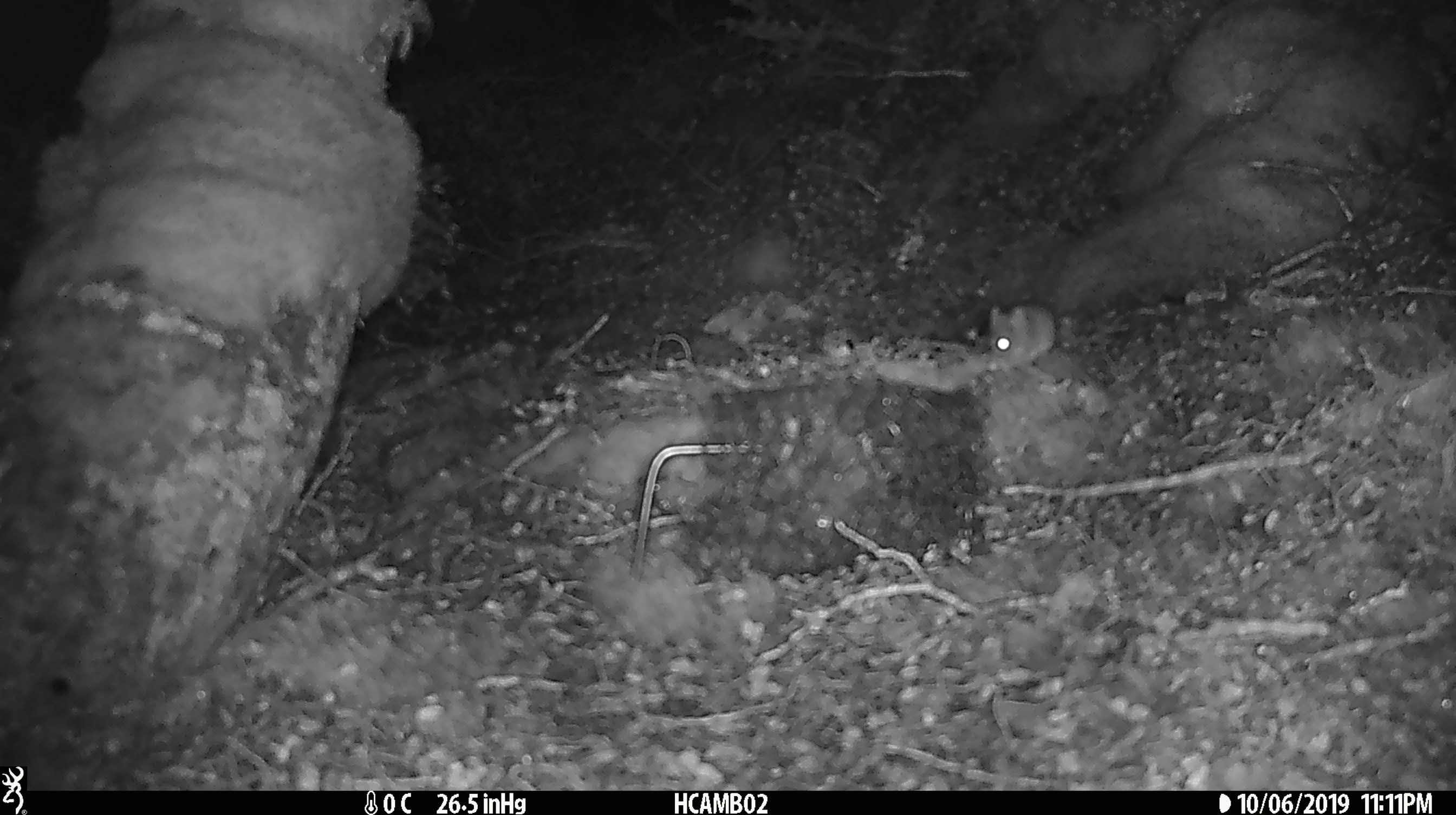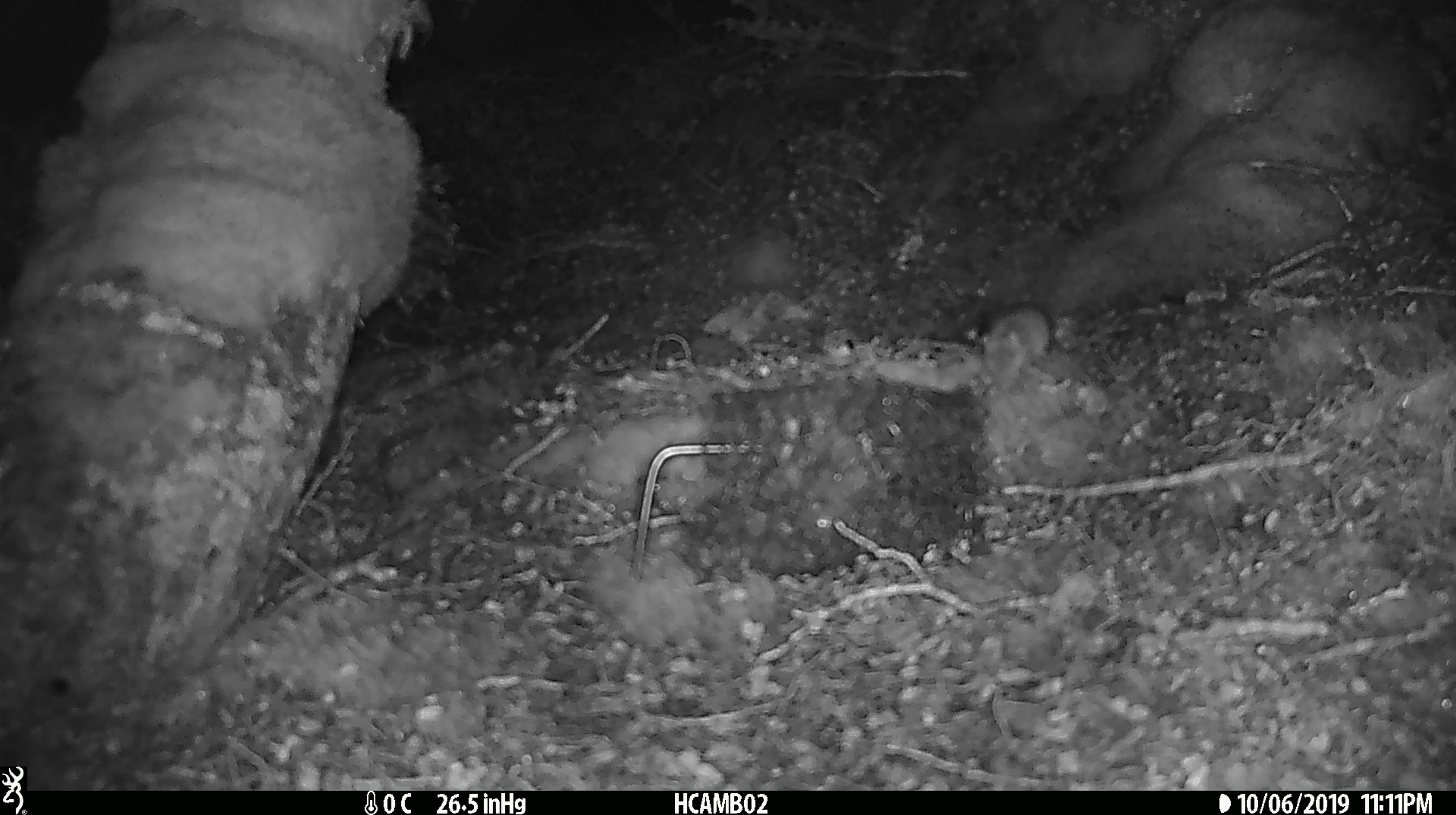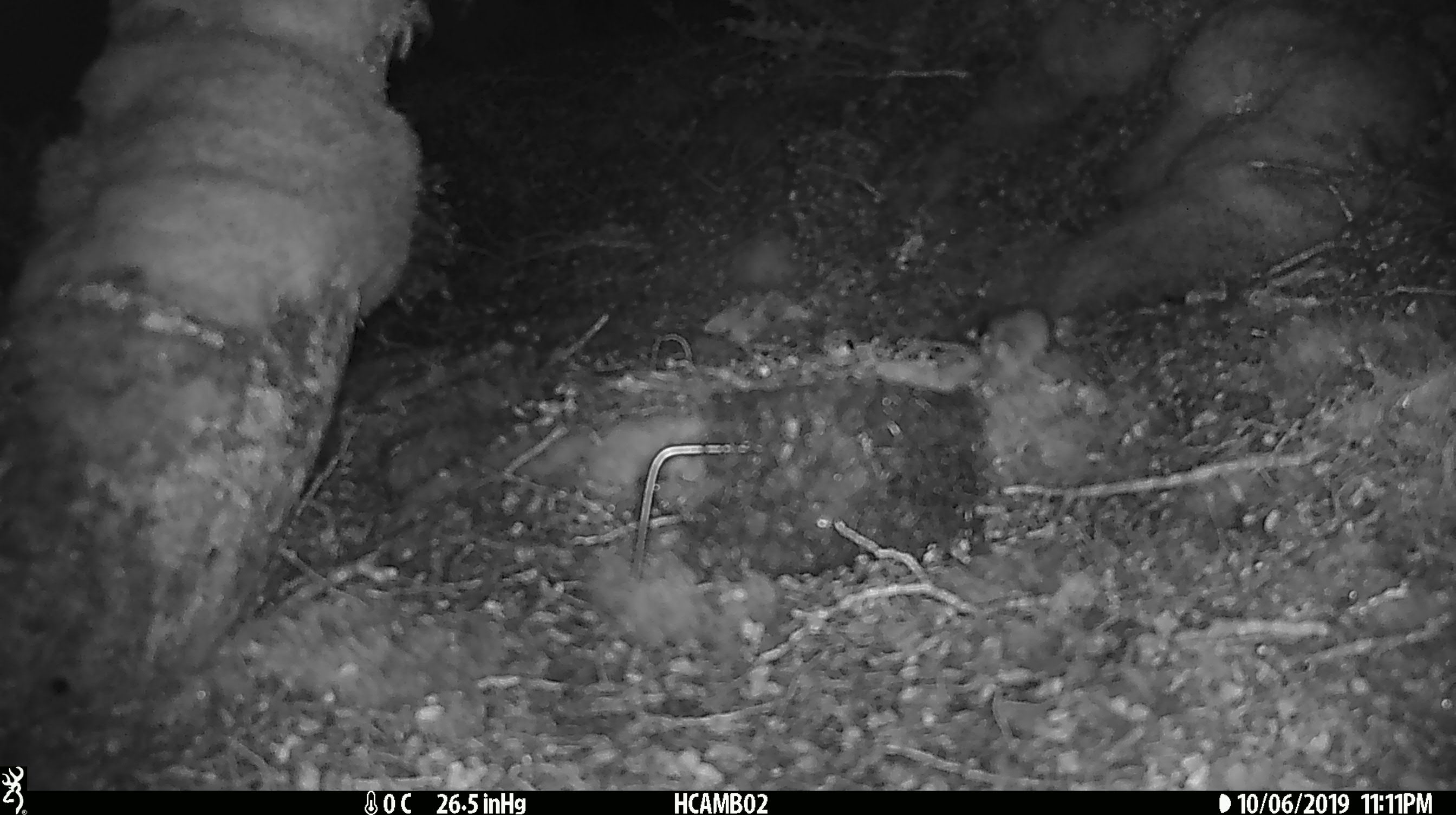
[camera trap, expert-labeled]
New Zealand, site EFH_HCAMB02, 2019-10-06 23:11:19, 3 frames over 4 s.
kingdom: Animalia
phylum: Chordata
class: Mammalia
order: Rodentia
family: Muridae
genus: Mus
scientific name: Mus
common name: mouse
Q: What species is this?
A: Mouse (Mus).